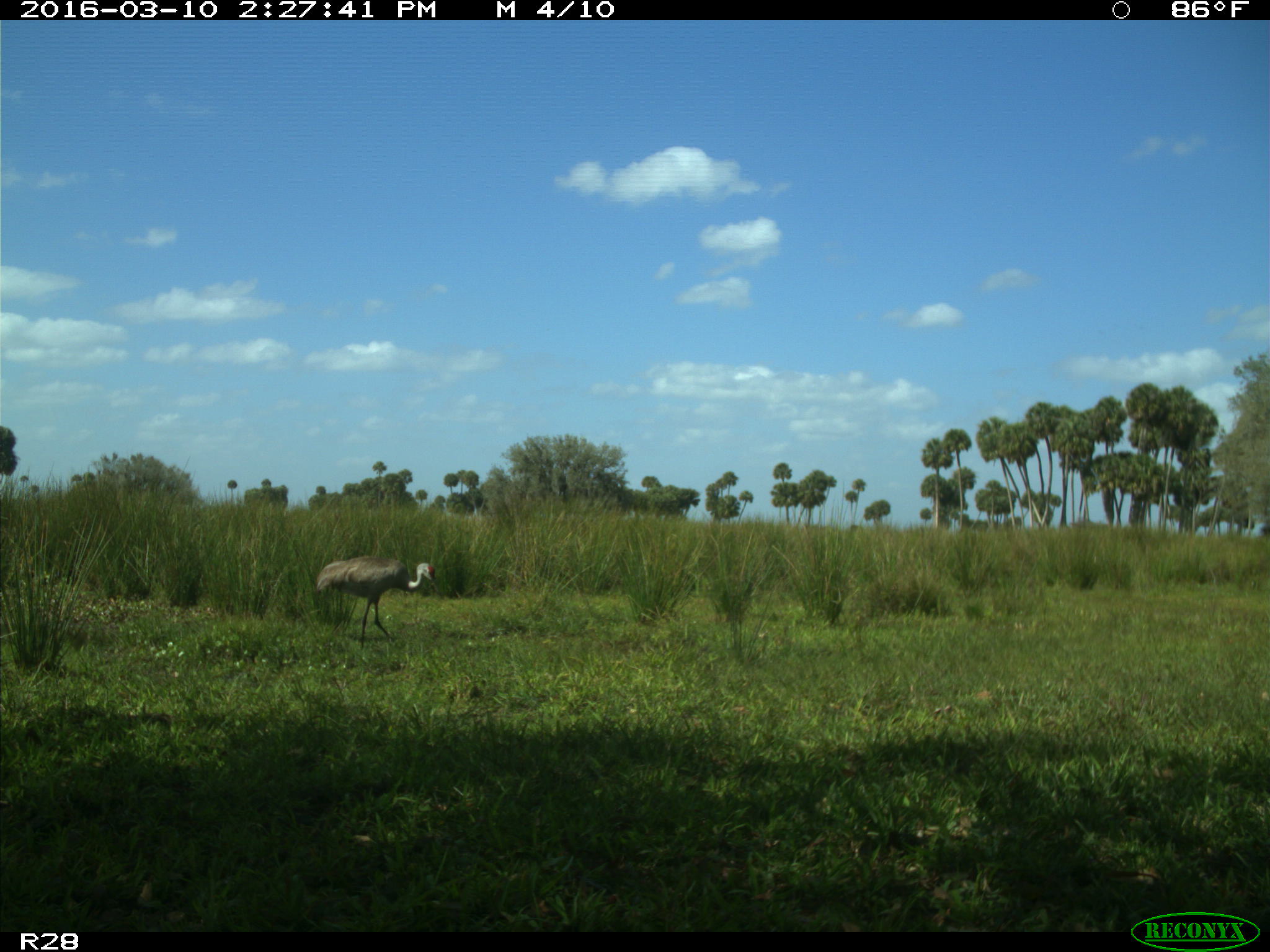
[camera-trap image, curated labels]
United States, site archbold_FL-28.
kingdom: Animalia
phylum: Chordata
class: Aves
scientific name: Aves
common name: birds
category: unidentified bird